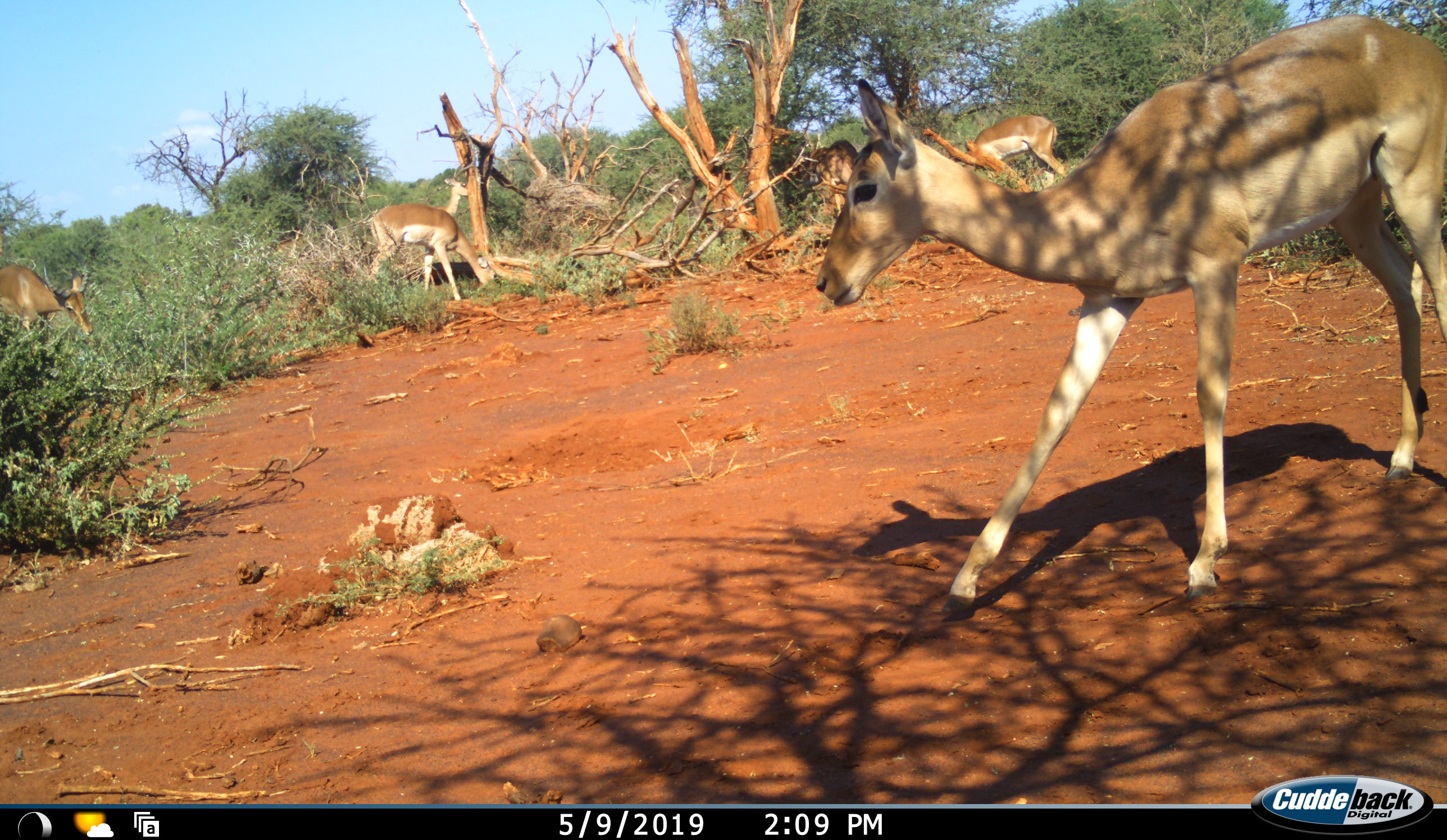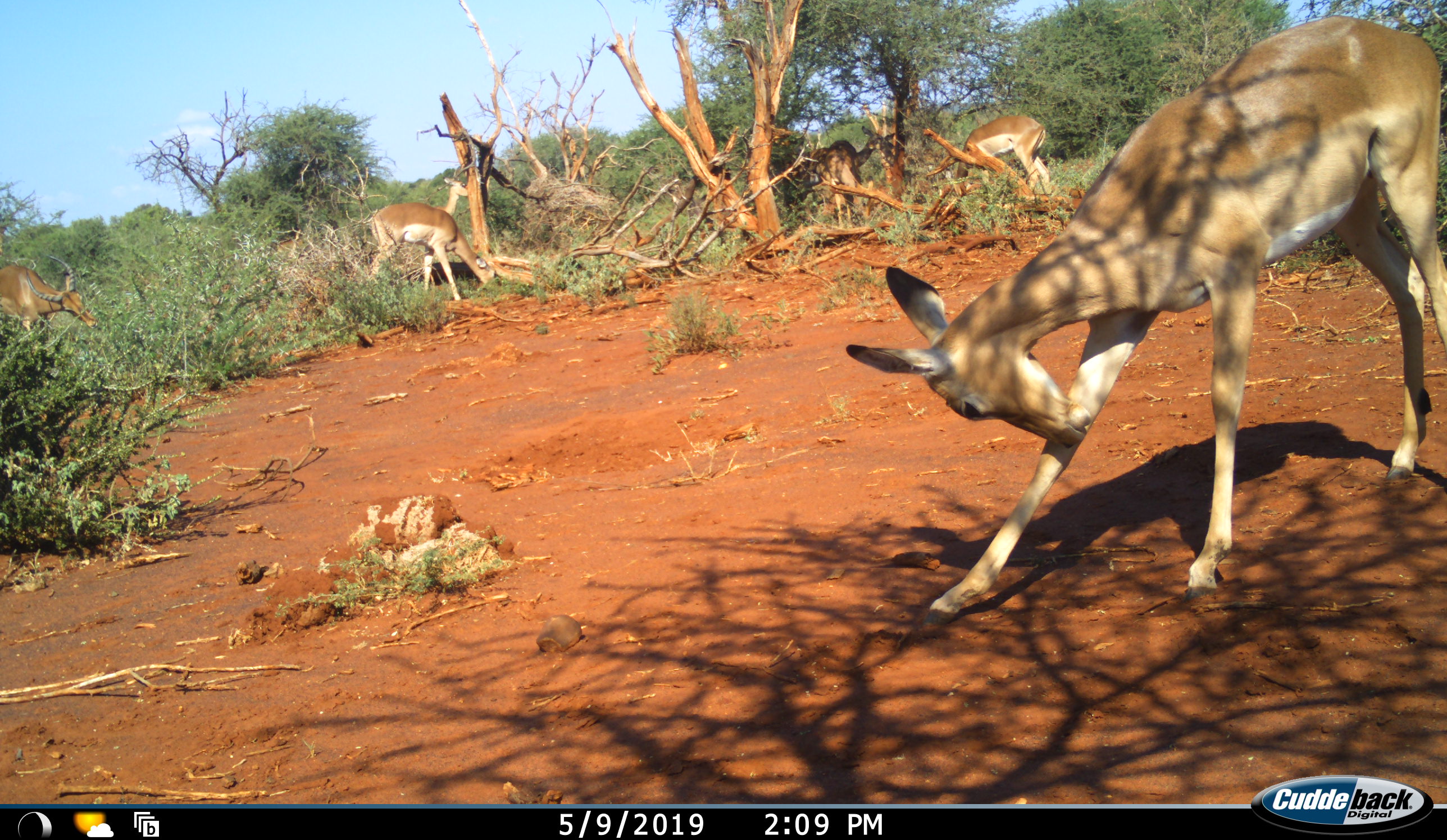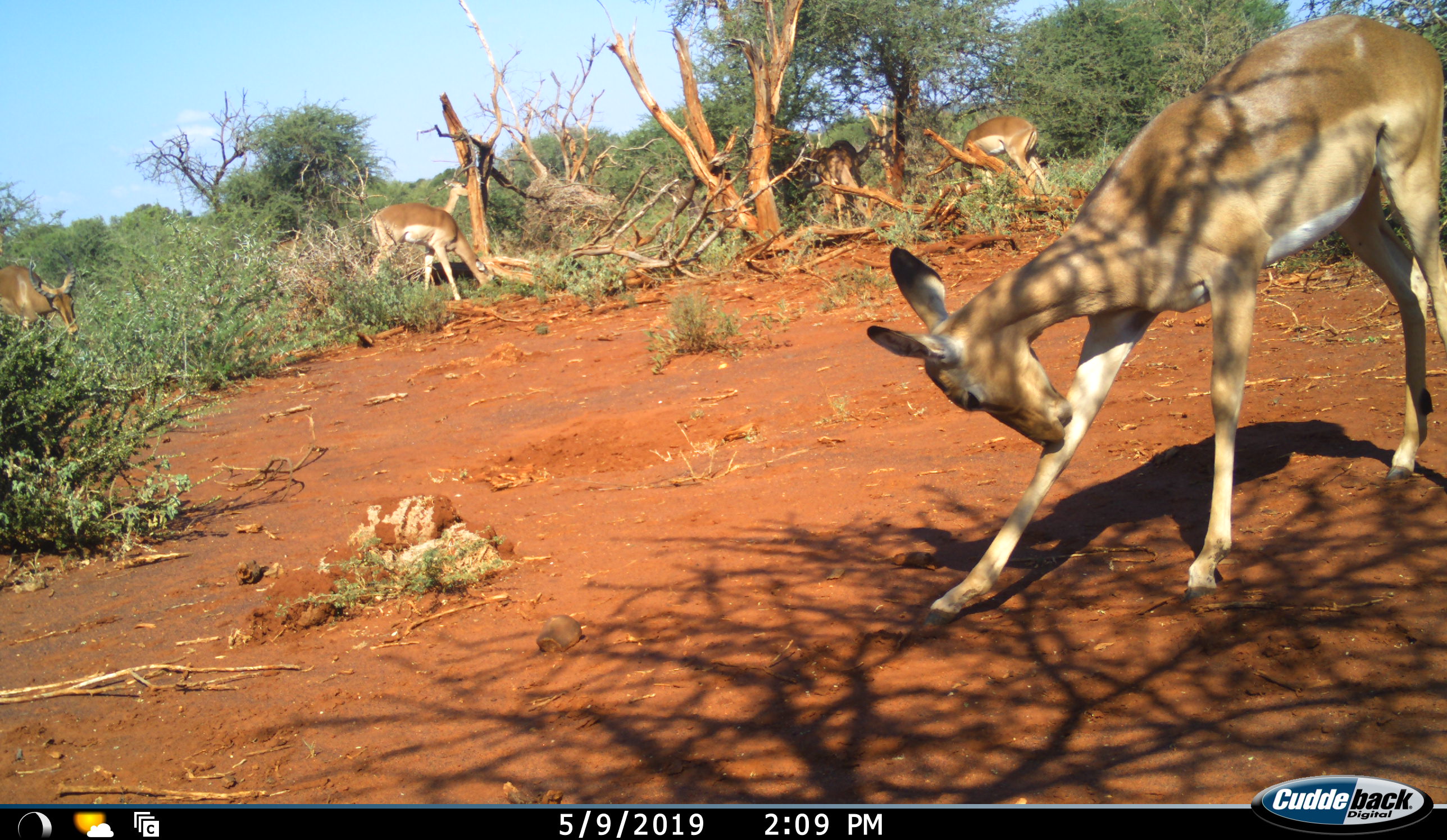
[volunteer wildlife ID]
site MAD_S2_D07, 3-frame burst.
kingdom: Animalia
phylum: Chordata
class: Mammalia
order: Artiodactyla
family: Bovidae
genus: Aepyceros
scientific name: Aepyceros melampus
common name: impala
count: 6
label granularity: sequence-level